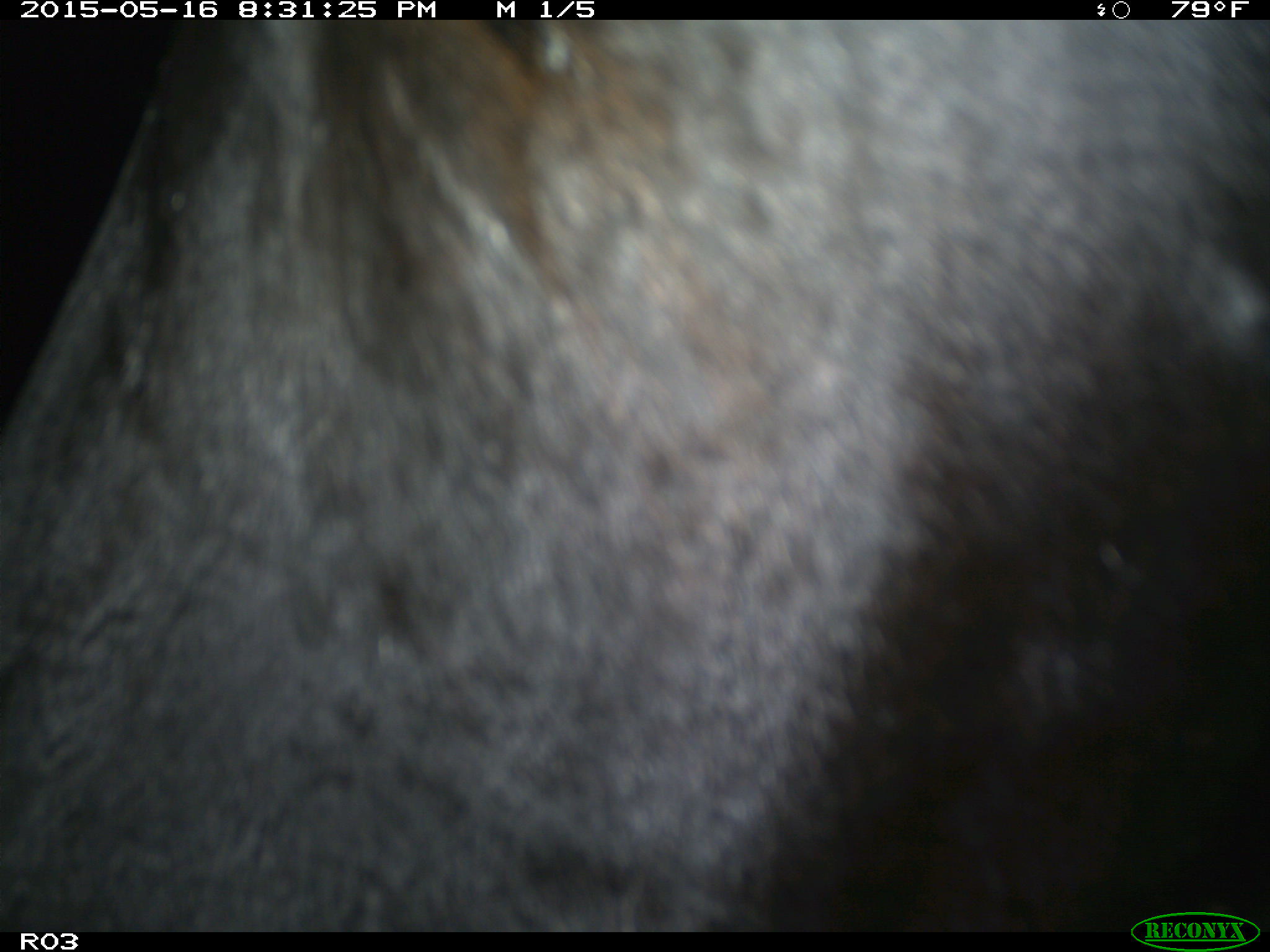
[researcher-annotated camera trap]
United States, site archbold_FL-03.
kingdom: Animalia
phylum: Chordata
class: Mammalia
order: Artiodactyla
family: Bovidae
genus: Bos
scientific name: Bos taurus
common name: domestic cow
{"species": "Bos taurus (domestic cow)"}